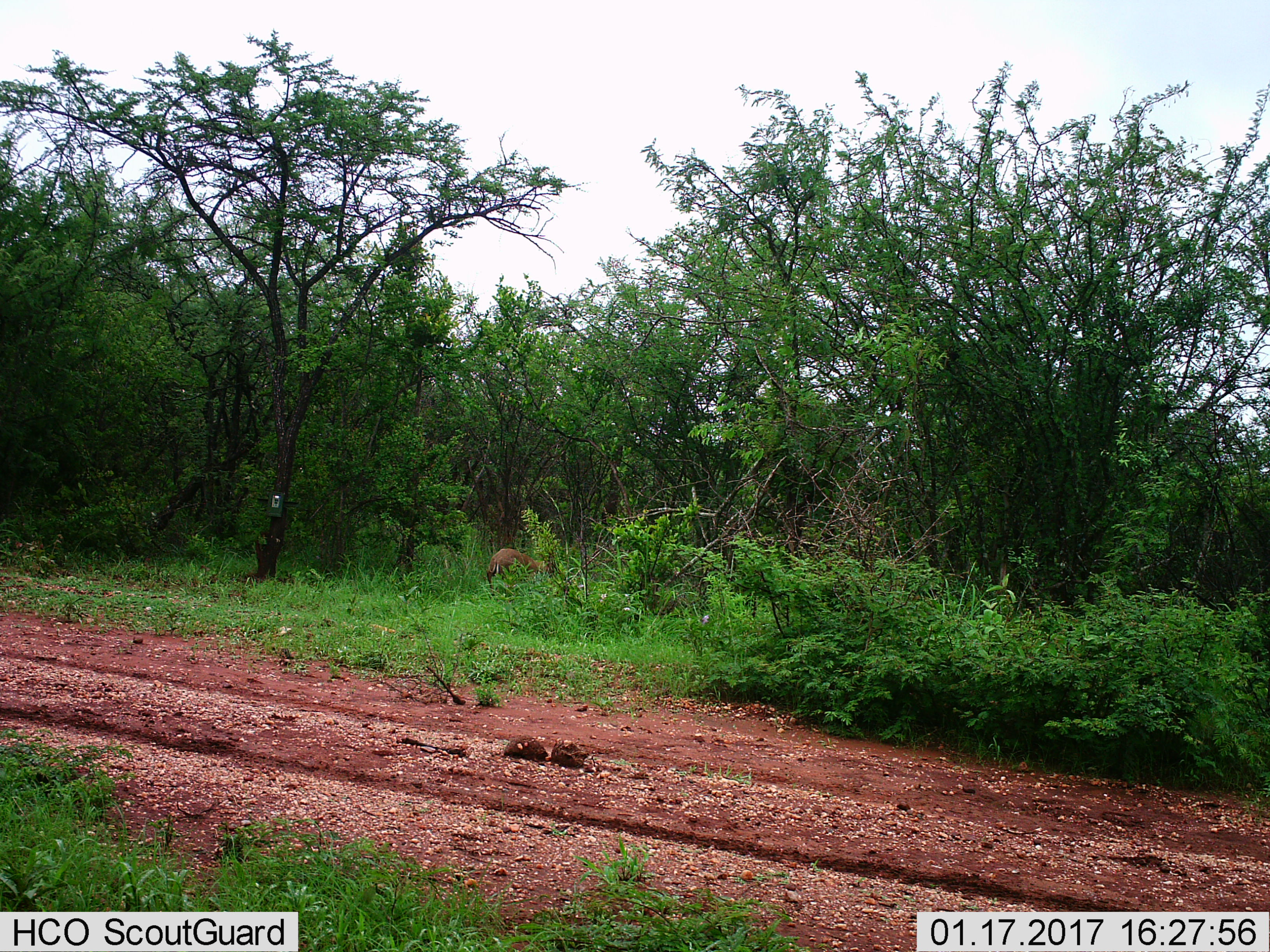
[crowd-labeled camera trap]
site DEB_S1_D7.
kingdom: Animalia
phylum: Chordata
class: Mammalia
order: Artiodactyla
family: Bovidae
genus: Sylvicapra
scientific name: Sylvicapra grimmia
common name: common duiker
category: duikercommongrey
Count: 1.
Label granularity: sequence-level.